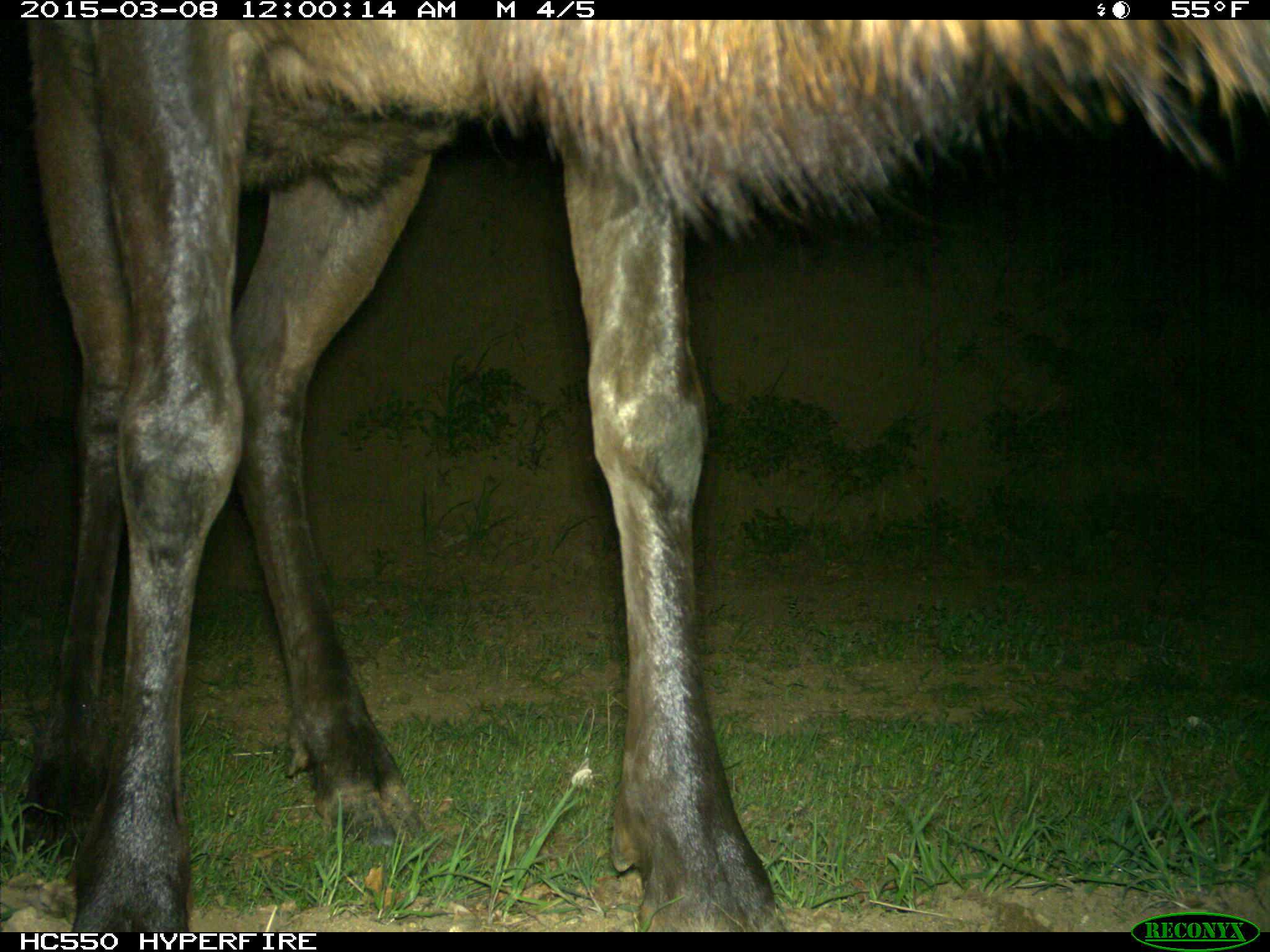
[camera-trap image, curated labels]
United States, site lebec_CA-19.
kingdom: Animalia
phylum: Chordata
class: Mammalia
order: Artiodactyla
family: Cervidae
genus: Cervus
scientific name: Cervus canadensis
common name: elk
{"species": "Cervus canadensis (elk)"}